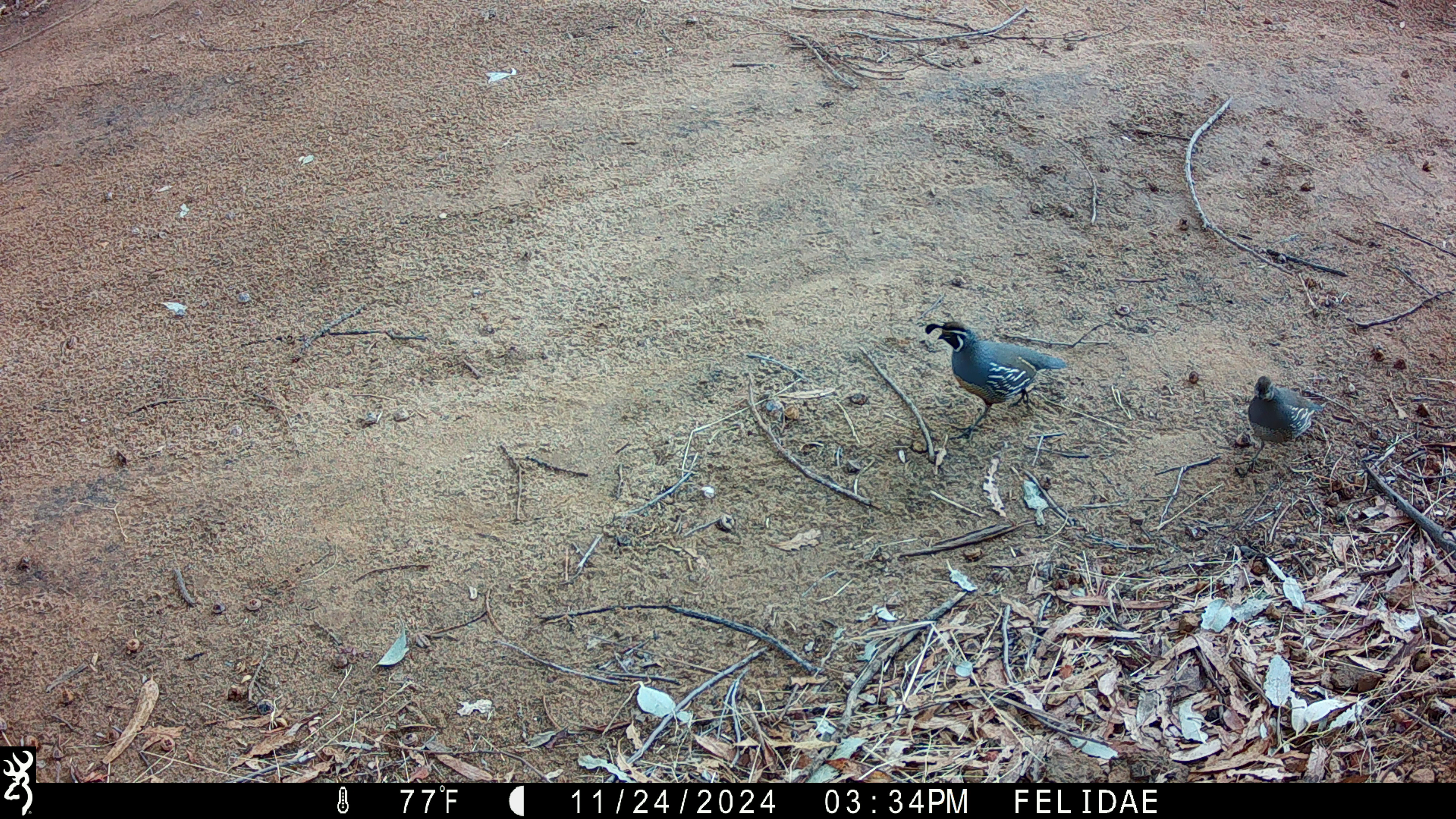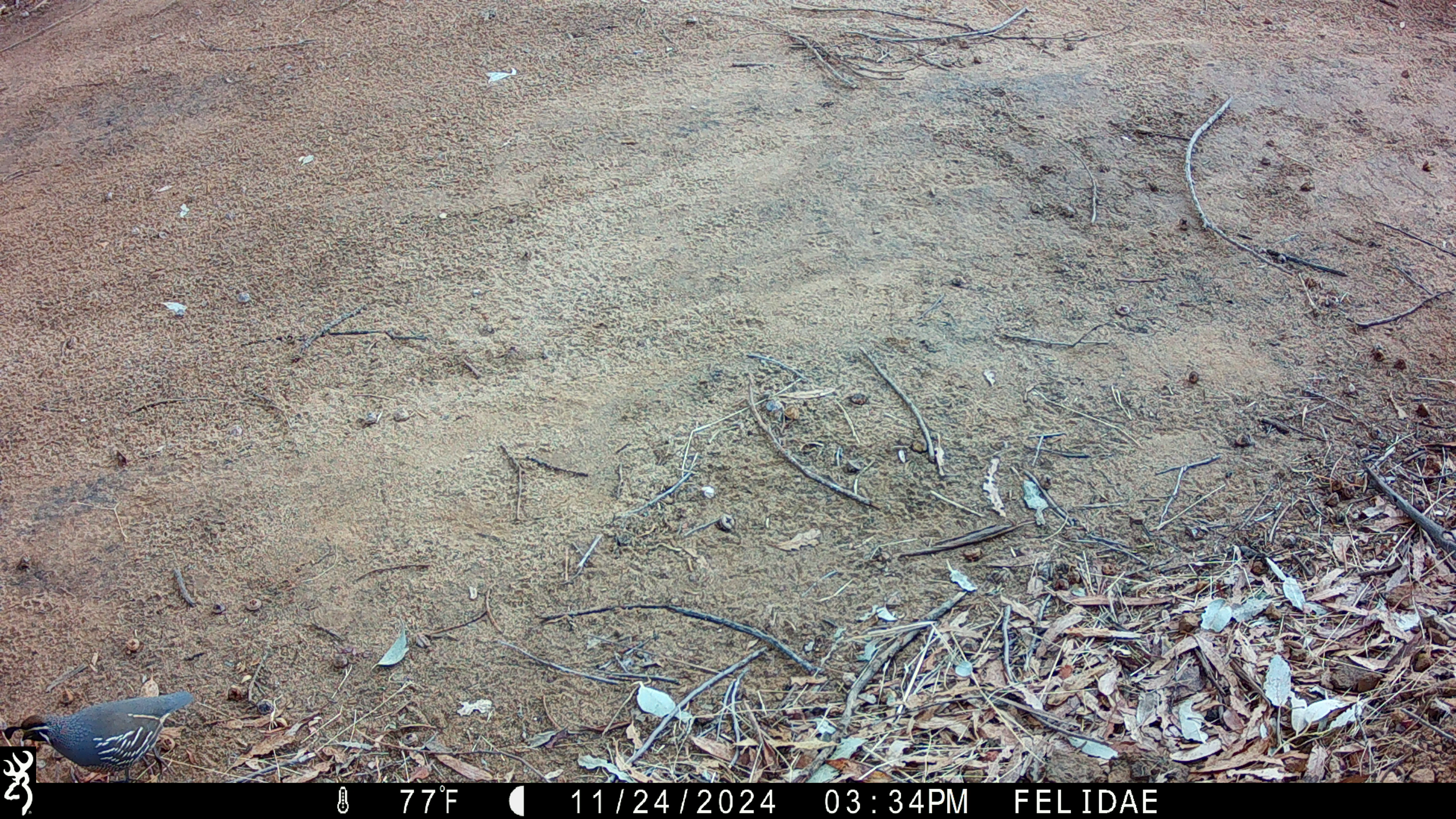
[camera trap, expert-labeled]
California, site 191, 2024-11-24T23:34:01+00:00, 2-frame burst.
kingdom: Animalia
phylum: Chordata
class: Aves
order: Galliformes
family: Odontophoridae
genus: Callipepla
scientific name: Callipepla californica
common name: california quail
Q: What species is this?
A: California quail (Callipepla californica).